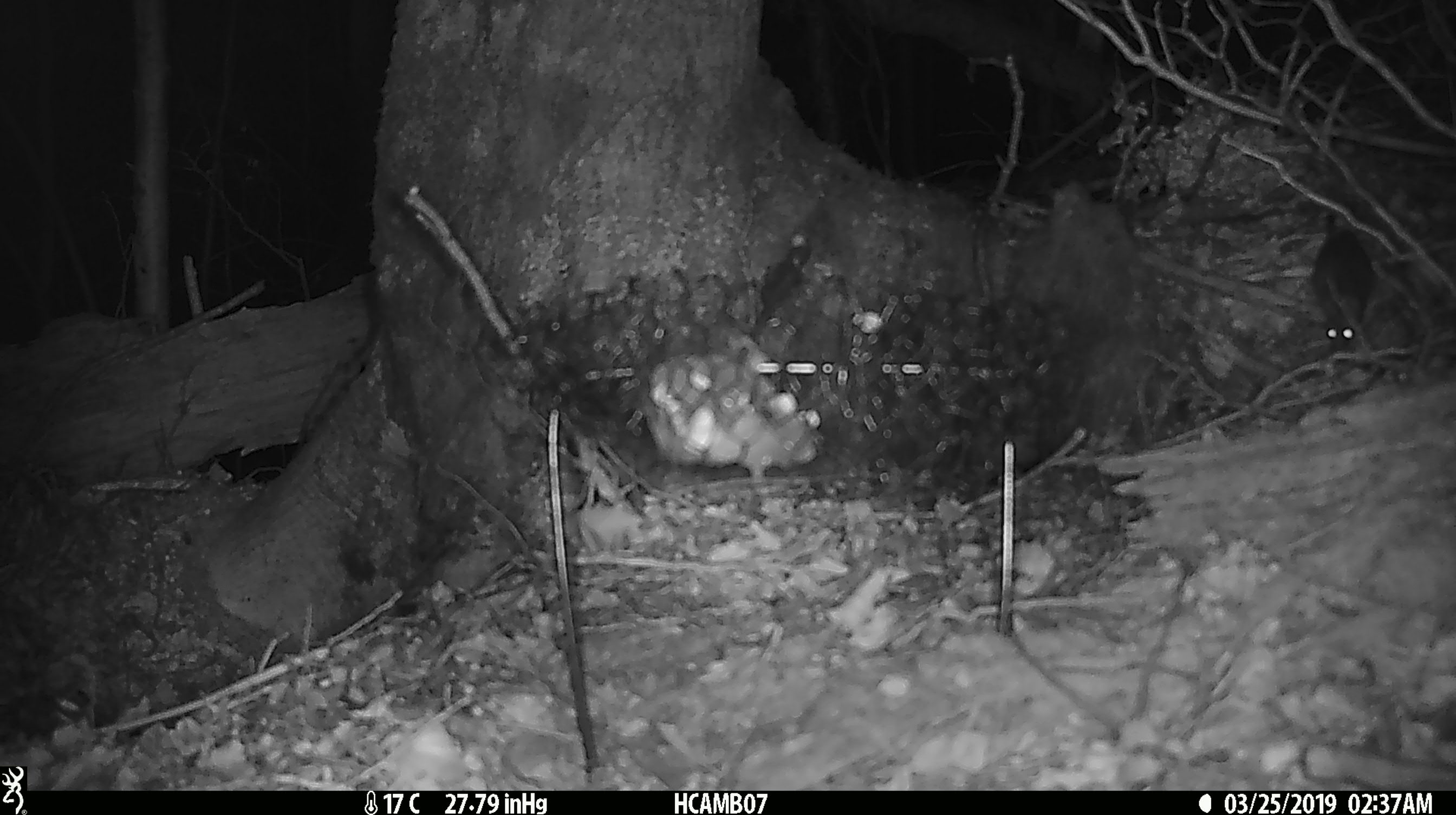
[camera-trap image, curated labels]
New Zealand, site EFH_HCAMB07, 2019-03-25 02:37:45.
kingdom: Animalia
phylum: Chordata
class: Mammalia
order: Rodentia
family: Muridae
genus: Rattus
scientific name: Rattus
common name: rat